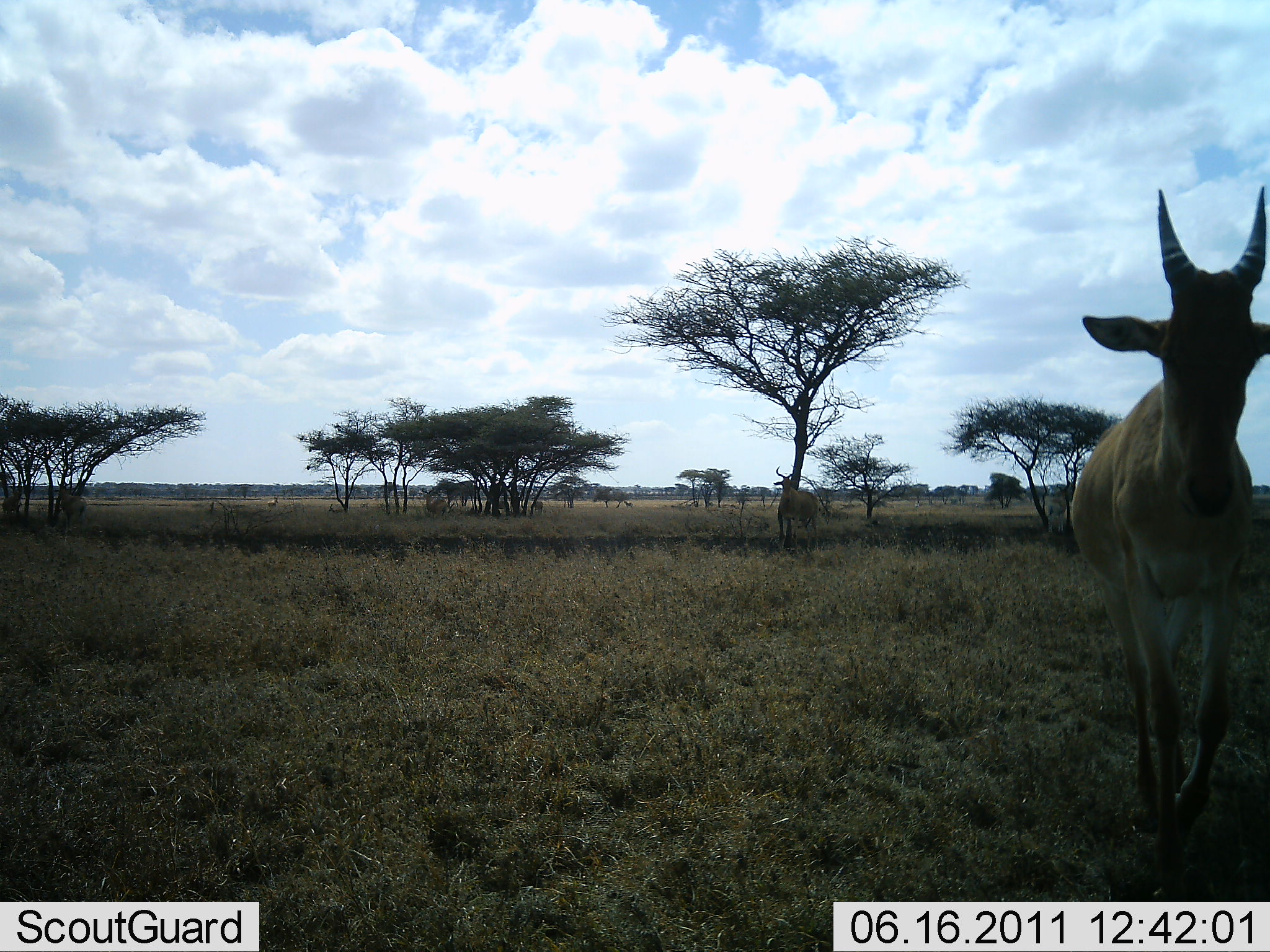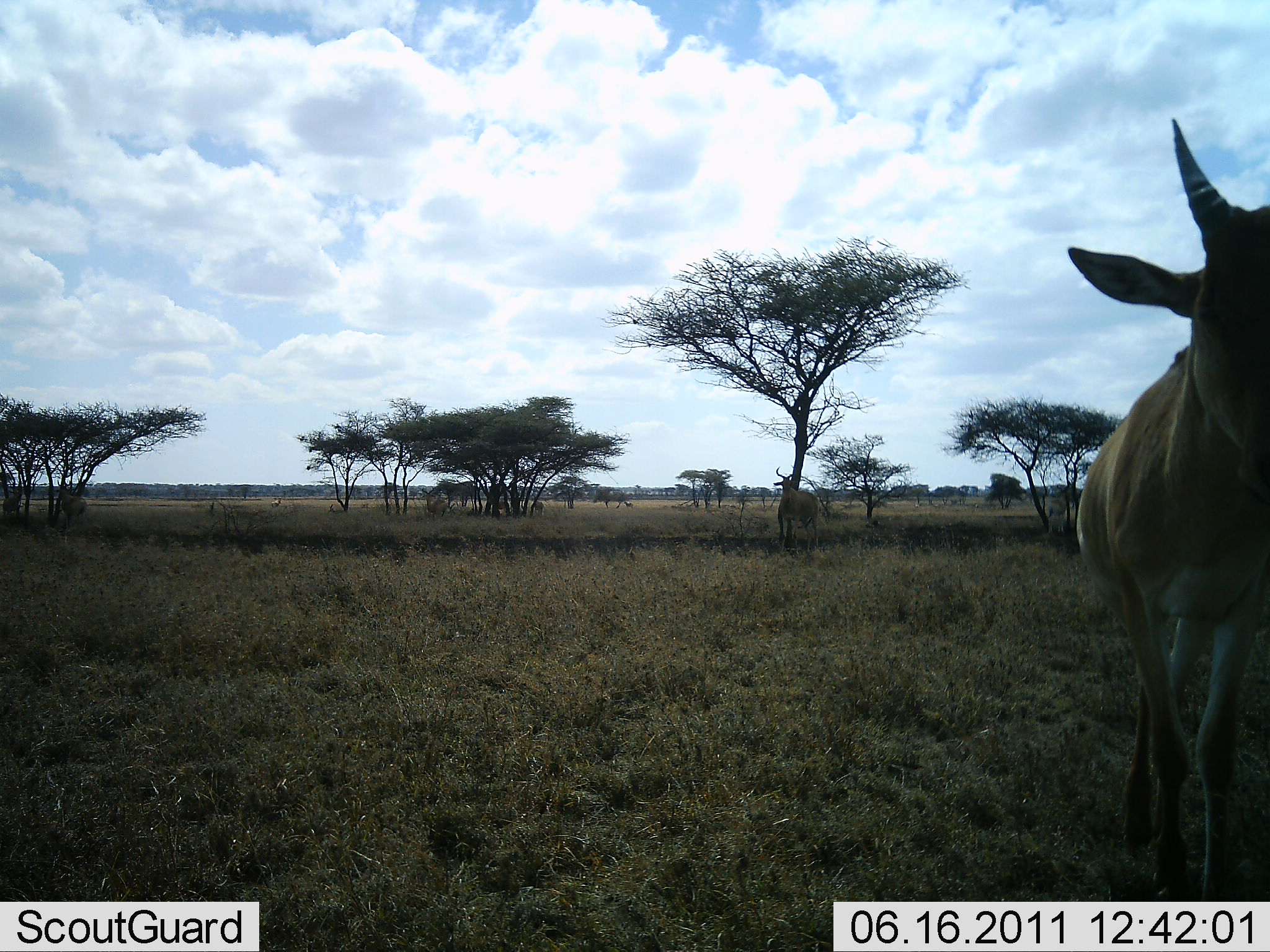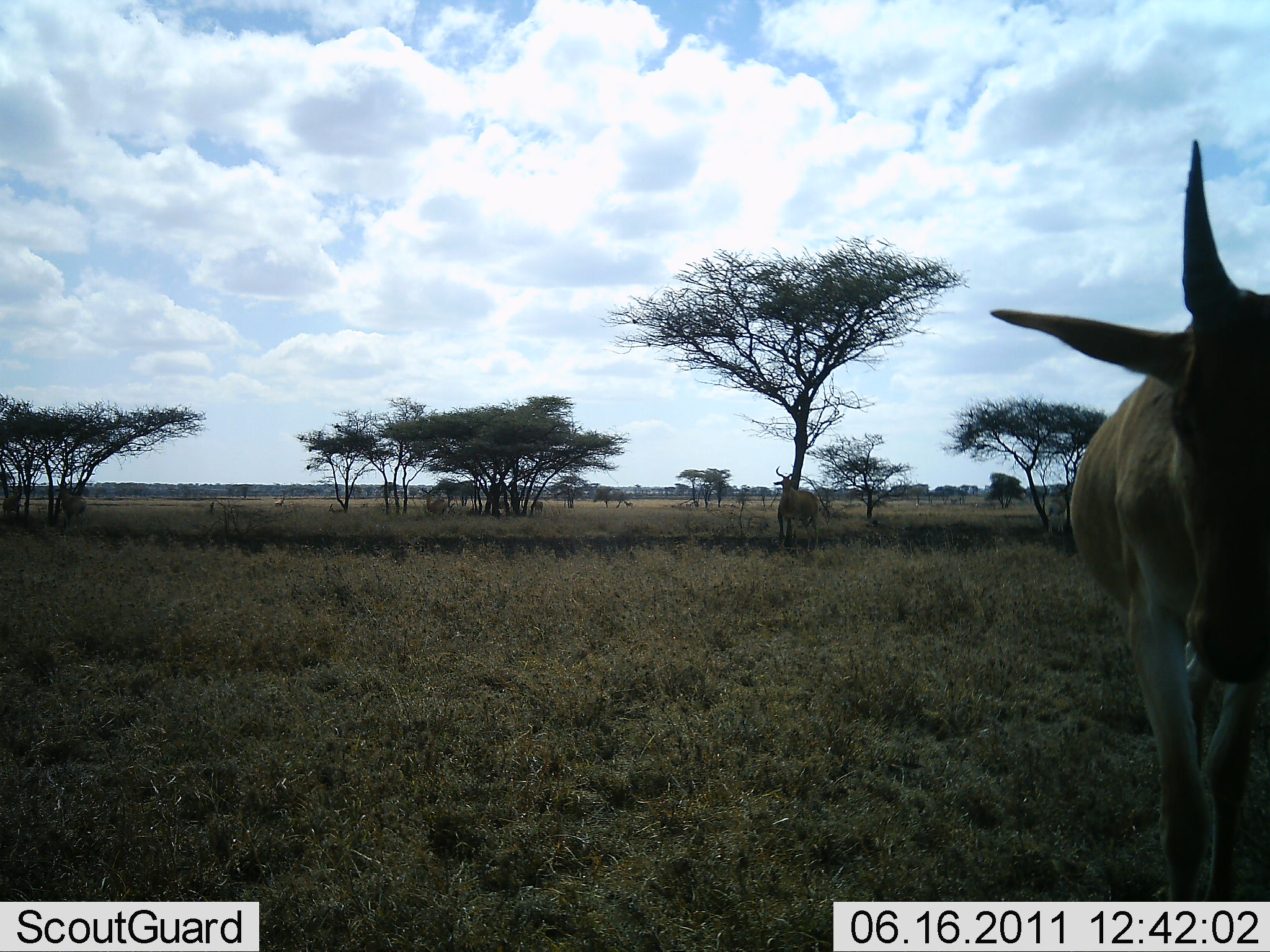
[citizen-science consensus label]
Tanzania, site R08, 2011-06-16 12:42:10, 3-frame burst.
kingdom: Animalia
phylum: Chordata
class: Mammalia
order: Artiodactyla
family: Bovidae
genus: Tragelaphus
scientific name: Tragelaphus oryx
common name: eland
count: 1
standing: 25%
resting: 0%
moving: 75%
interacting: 0%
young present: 0%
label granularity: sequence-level